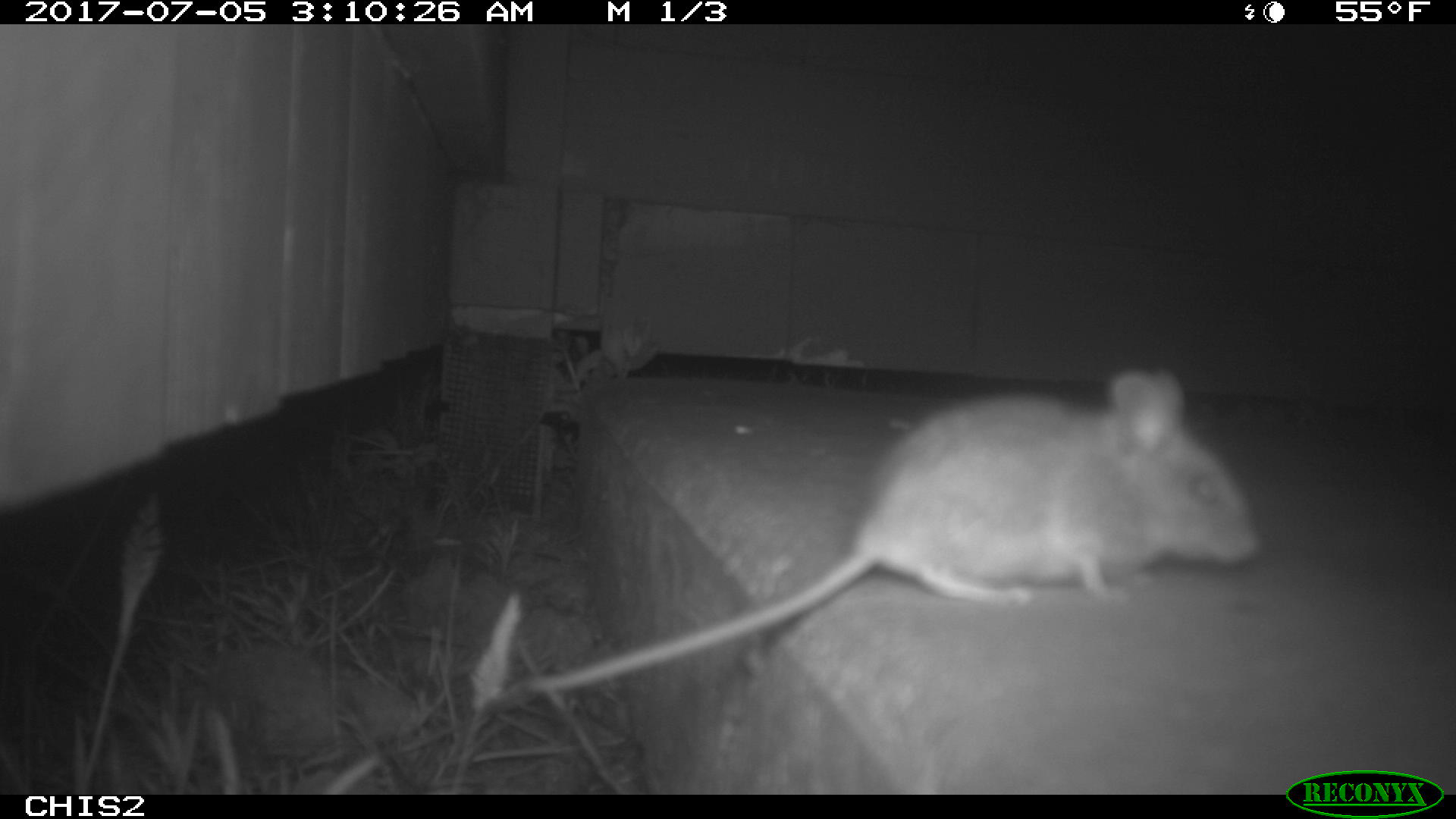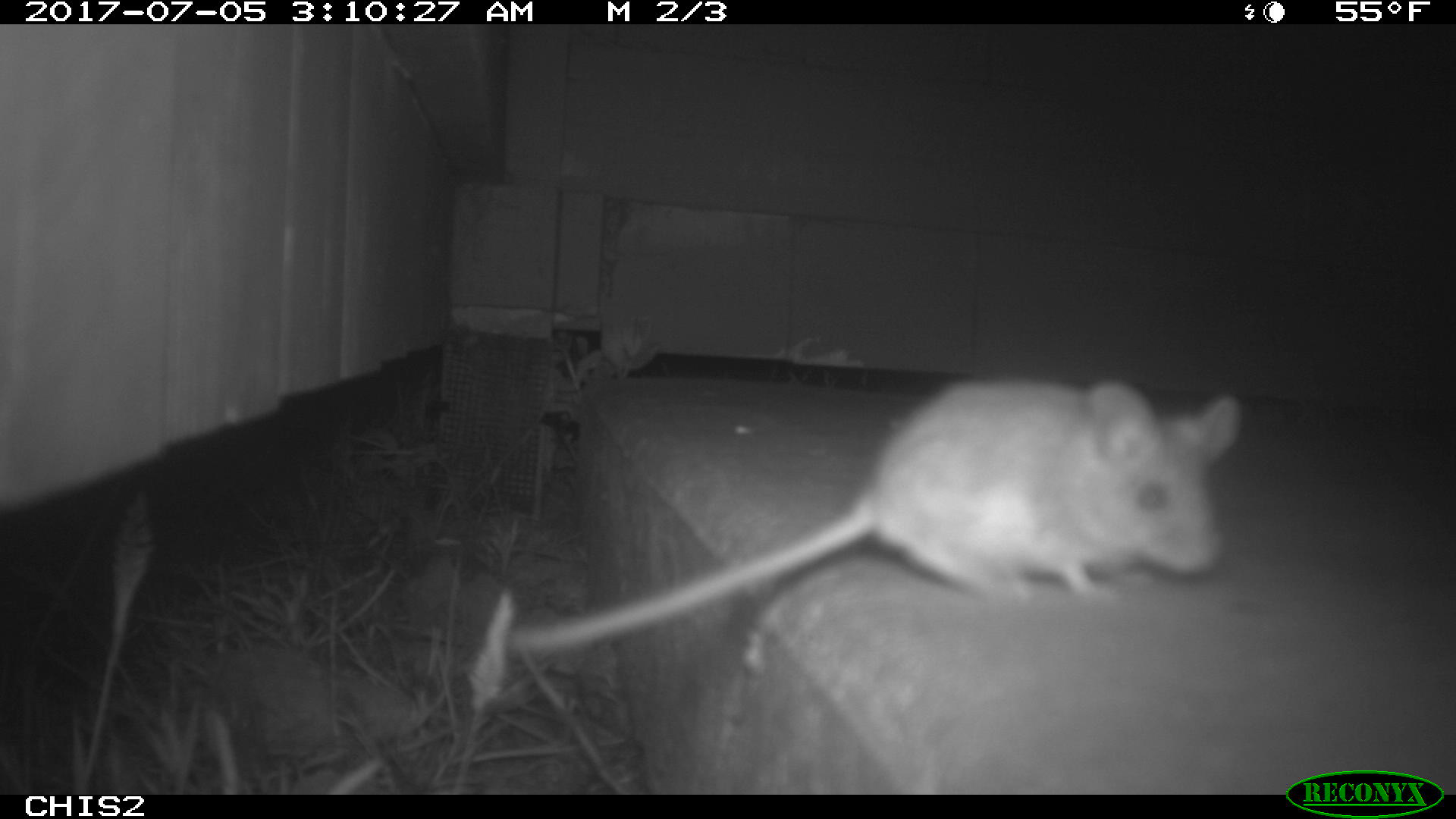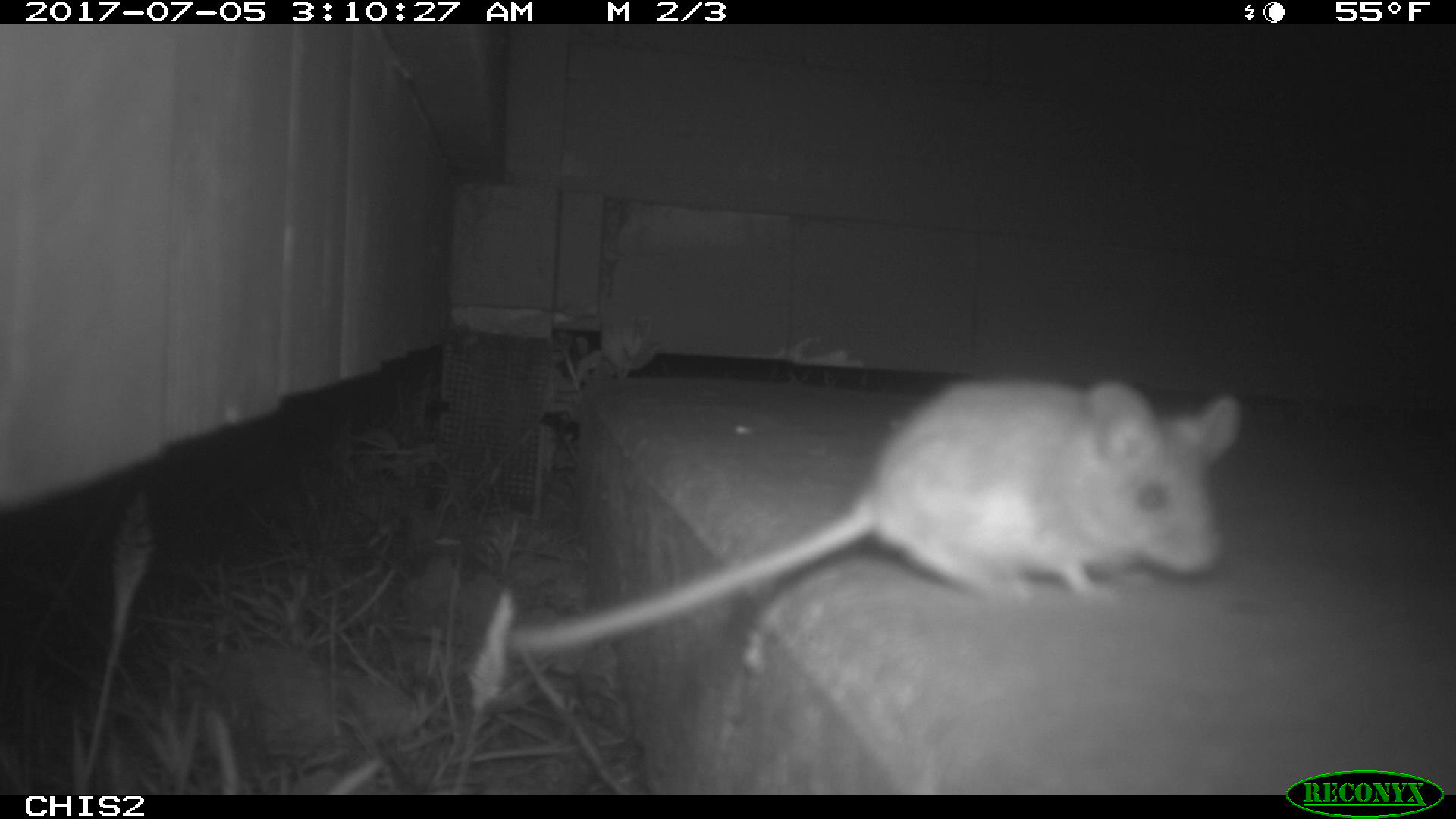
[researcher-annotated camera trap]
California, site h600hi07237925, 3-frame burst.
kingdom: Animalia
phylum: Chordata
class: Mammalia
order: Rodentia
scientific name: Rodentia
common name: rodent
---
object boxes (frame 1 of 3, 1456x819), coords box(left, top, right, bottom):
rodent: box(522, 366, 1257, 695)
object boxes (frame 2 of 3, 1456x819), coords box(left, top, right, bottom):
rodent: box(510, 378, 1239, 654)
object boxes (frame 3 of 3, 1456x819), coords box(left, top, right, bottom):
rodent: box(508, 377, 1241, 657)